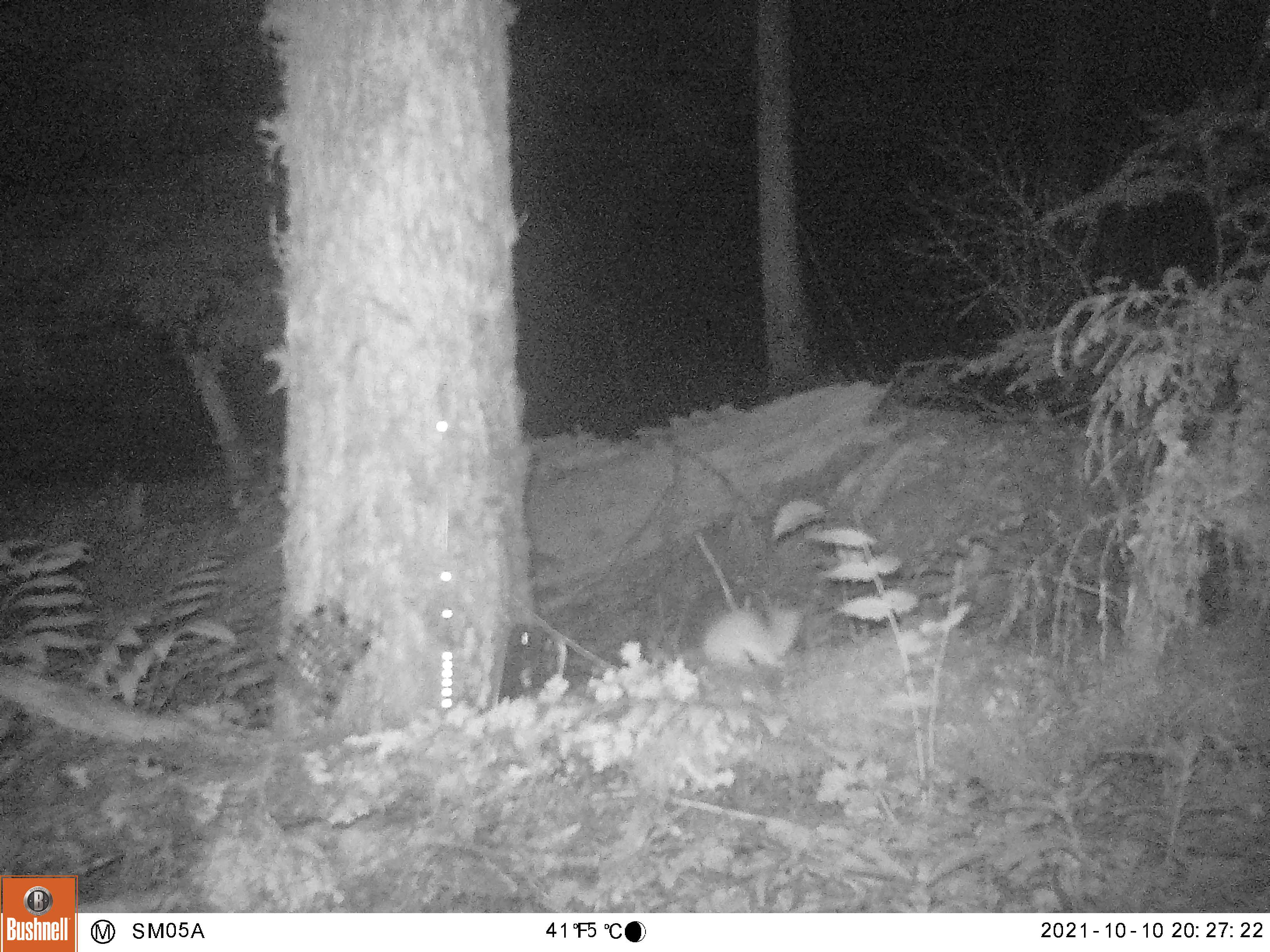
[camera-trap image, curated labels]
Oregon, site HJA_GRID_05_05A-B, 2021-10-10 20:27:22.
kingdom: Animalia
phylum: Chordata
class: Mammalia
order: Carnivora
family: Mustelidae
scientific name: Mustelidae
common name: weasel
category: weasel family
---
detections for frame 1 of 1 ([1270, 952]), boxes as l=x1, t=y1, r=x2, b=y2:
weasel family: l=687, t=585, r=838, b=691